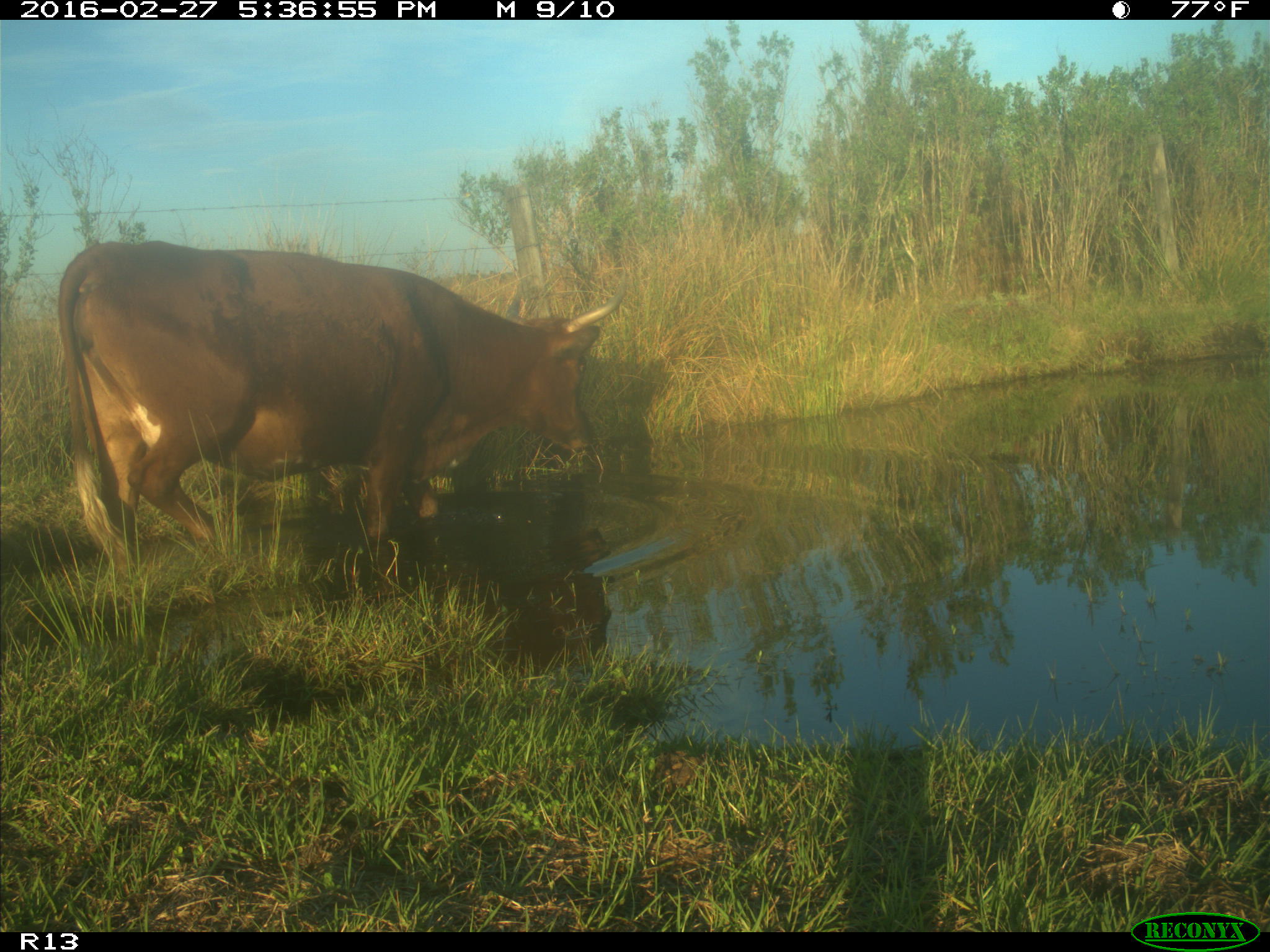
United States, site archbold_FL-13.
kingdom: Animalia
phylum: Chordata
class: Mammalia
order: Artiodactyla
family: Bovidae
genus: Bos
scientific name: Bos taurus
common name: domestic cow